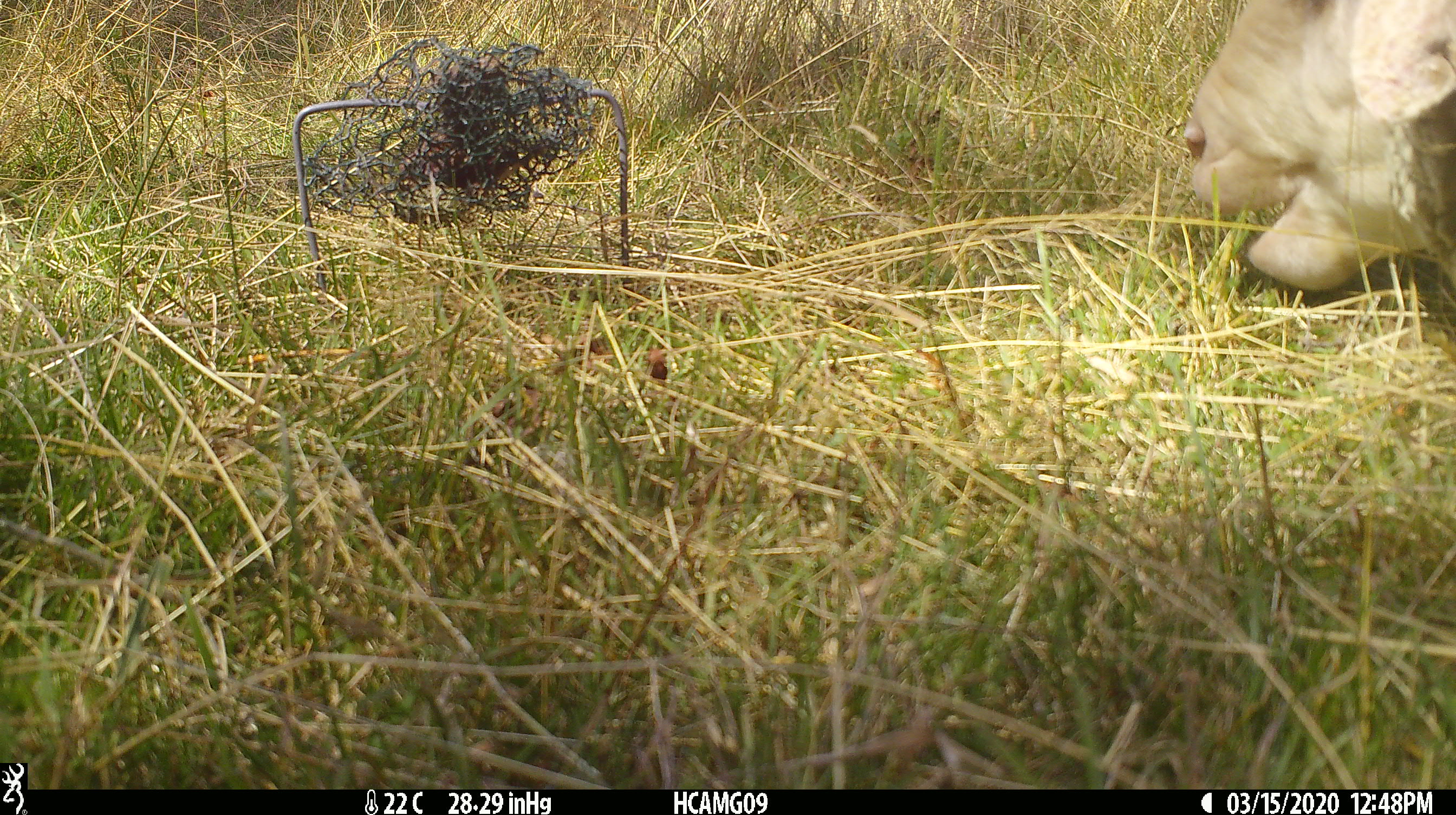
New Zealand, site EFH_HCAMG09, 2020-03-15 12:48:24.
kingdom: Animalia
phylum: Chordata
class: Mammalia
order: Artiodactyla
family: Bovidae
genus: Ovis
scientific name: Ovis aries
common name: domestic sheep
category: sheep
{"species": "sheep (domestic sheep) (Ovis aries)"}